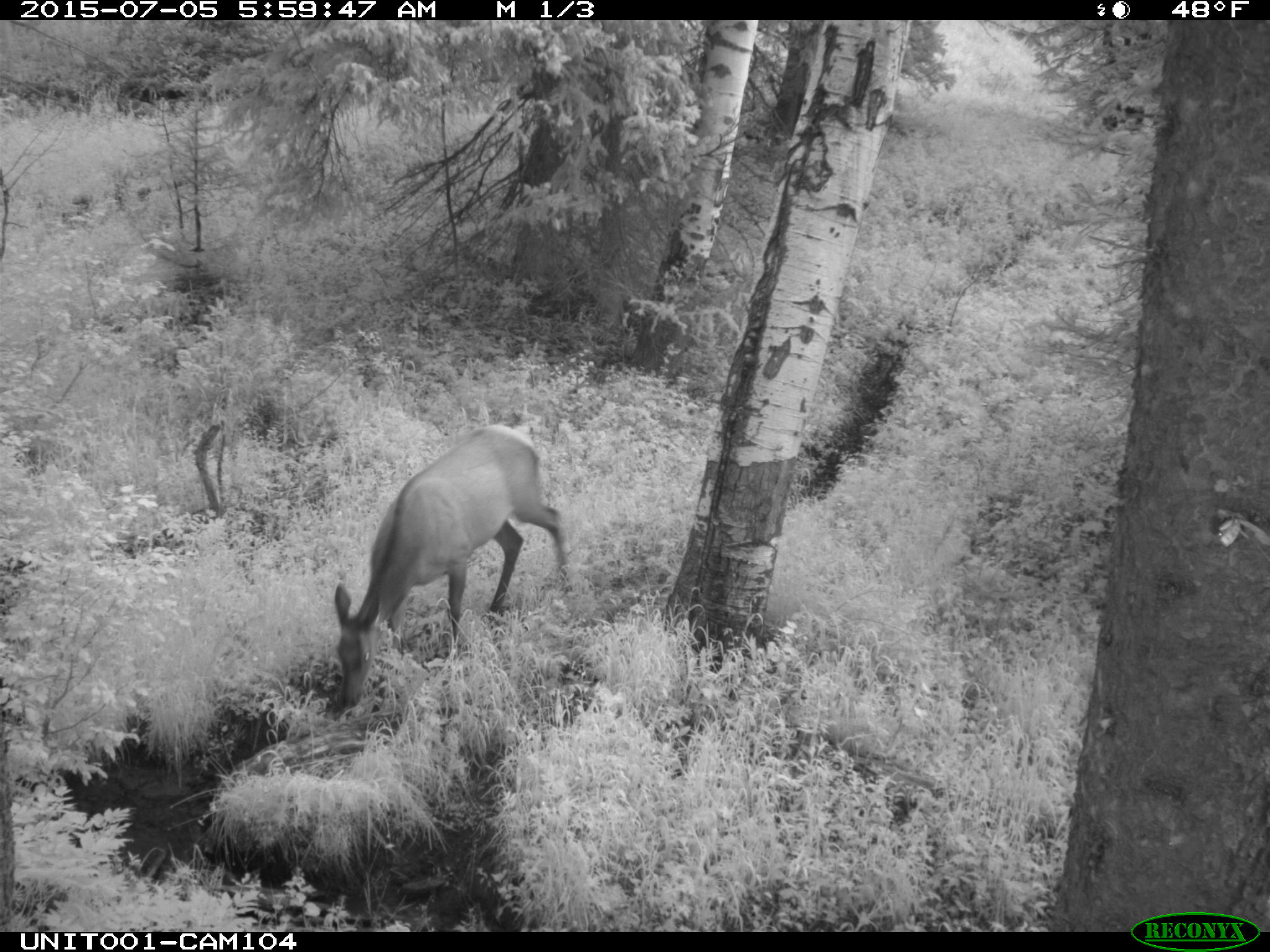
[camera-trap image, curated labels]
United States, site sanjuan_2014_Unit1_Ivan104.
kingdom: Animalia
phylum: Chordata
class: Mammalia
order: Artiodactyla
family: Cervidae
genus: Cervus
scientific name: Cervus elaphus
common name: red deer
Cervus elaphus (red deer).